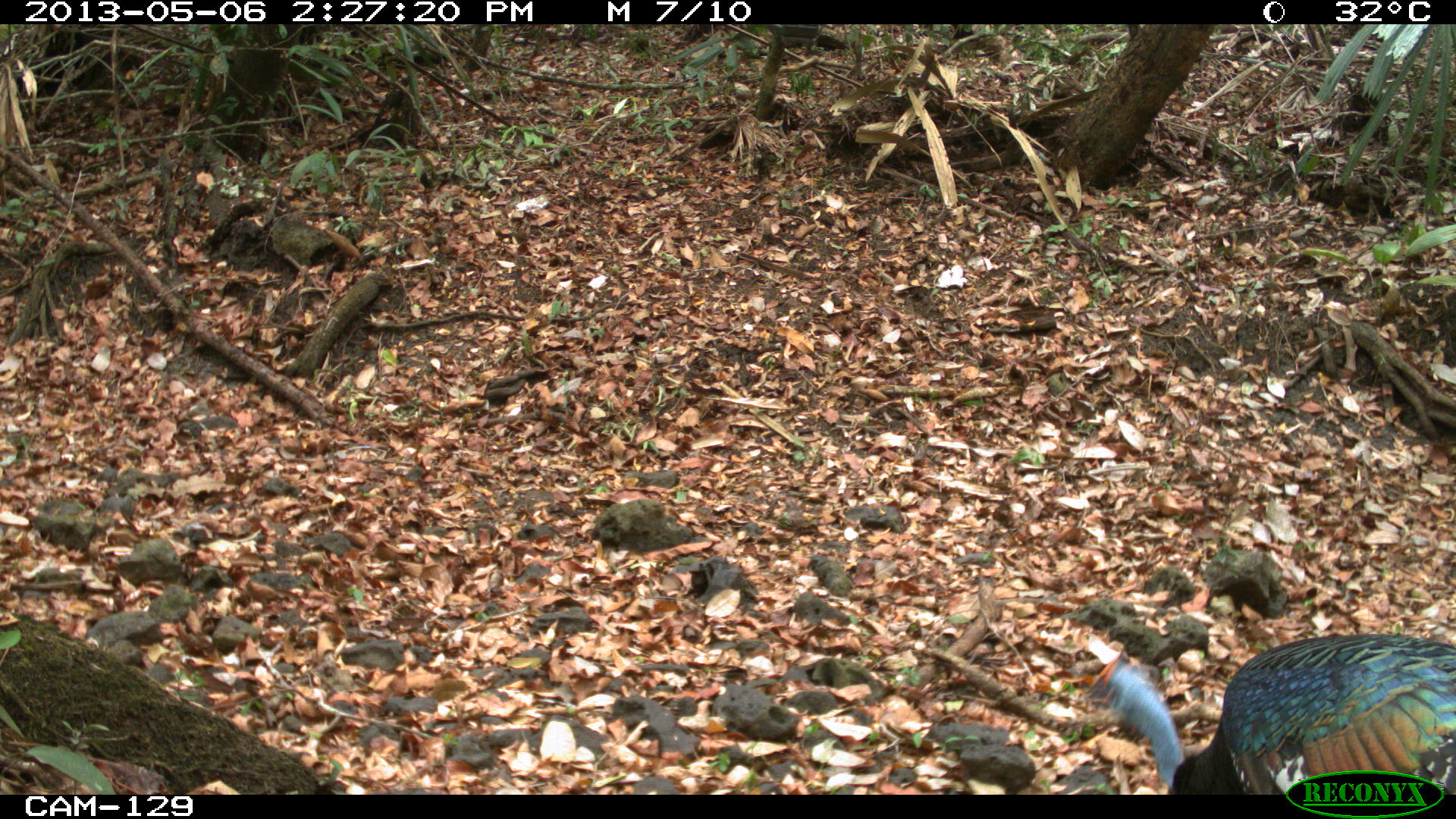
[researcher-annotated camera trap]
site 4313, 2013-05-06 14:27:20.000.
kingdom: Animalia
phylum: Chordata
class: Aves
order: Galliformes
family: Phasianidae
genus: Meleagris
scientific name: Meleagris ocellata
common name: ocellated turkey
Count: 1.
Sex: male.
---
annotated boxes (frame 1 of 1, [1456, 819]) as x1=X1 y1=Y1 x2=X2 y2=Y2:
meleagris ocellata: x1=1085 y1=634 x2=1456 y2=795